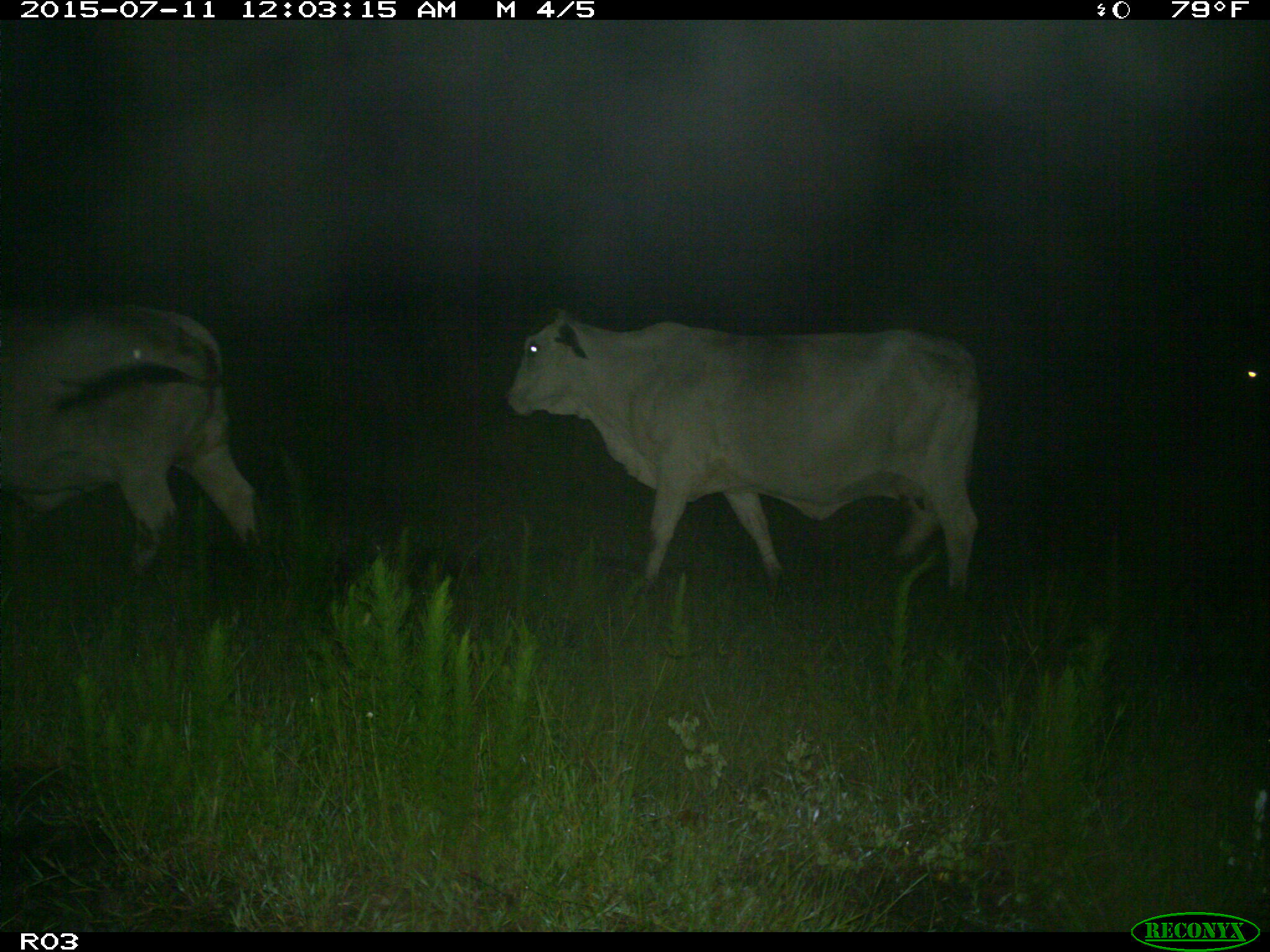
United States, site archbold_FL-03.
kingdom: Animalia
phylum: Chordata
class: Mammalia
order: Artiodactyla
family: Bovidae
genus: Bos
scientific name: Bos taurus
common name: domestic cow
Bos taurus (domestic cow).